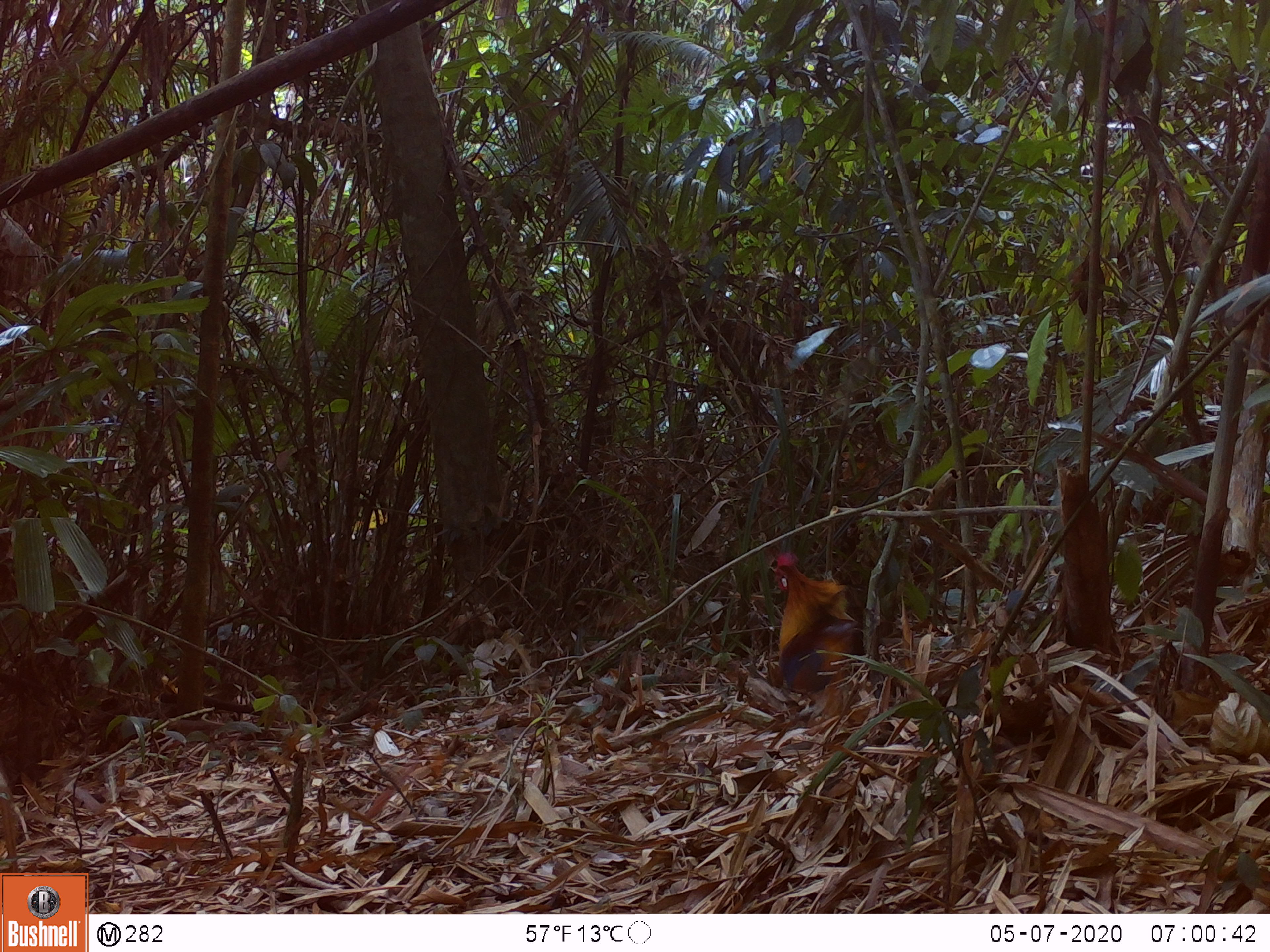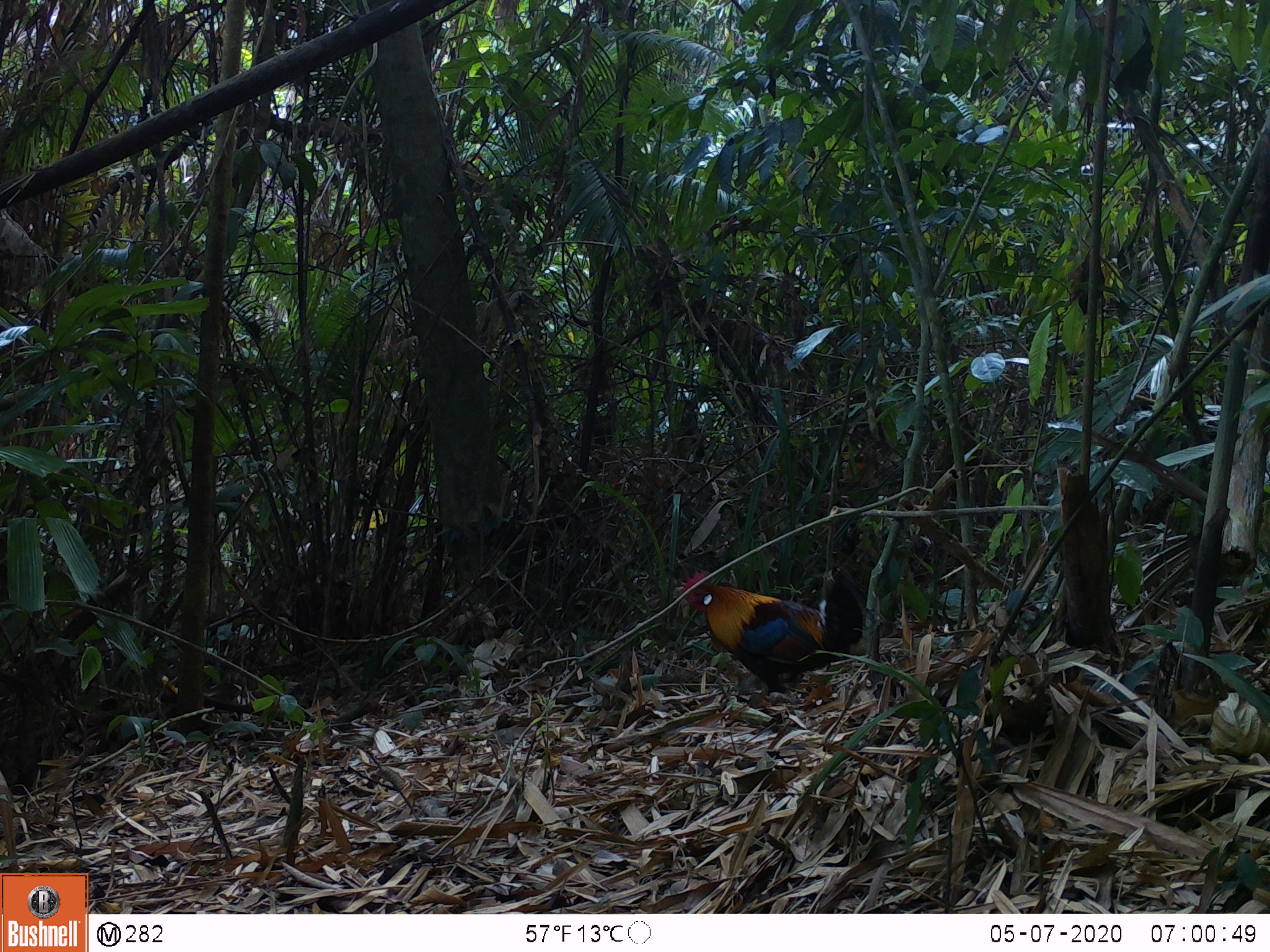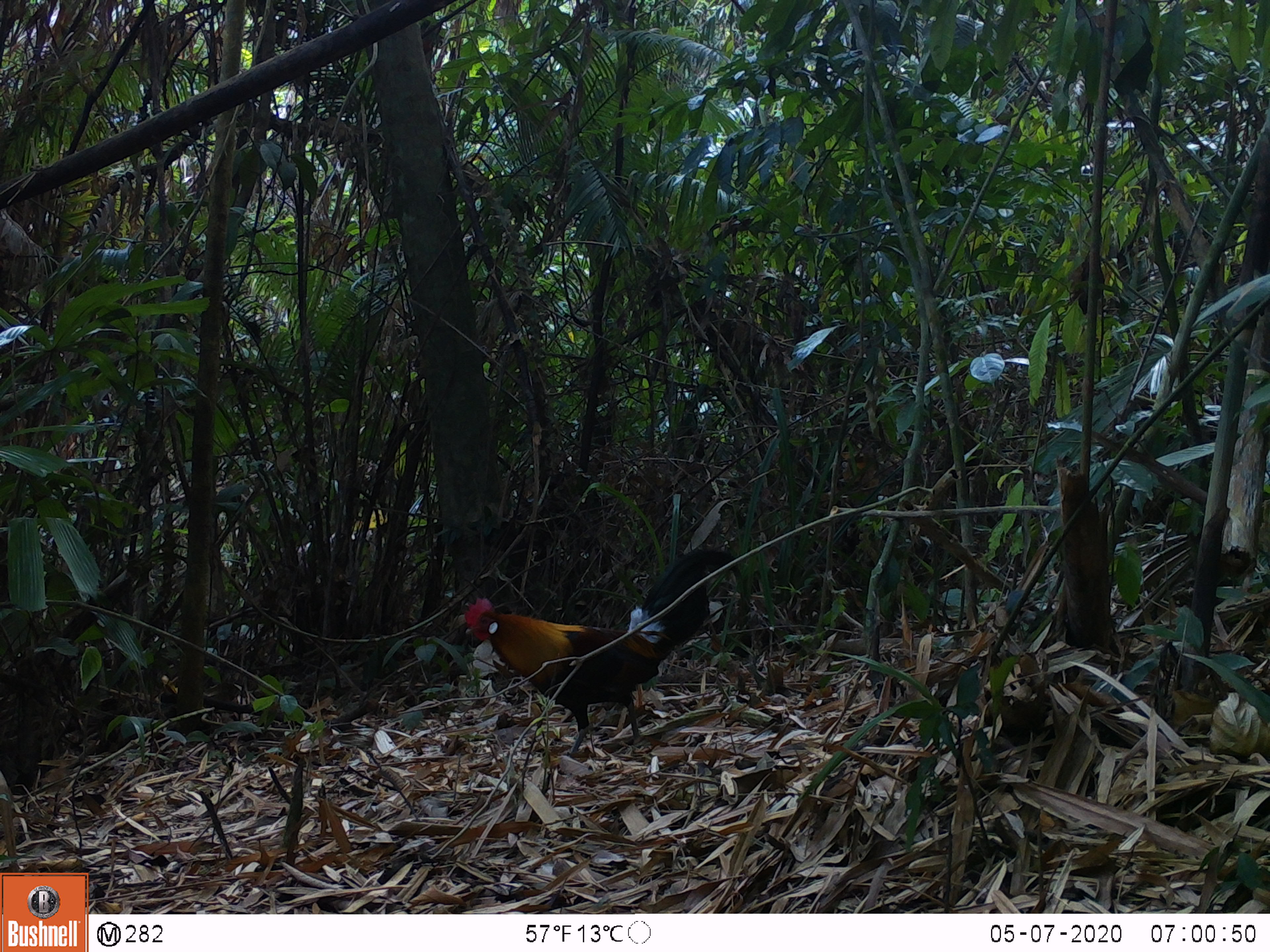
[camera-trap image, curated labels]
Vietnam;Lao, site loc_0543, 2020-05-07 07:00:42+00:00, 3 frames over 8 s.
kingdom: Animalia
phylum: Chordata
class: Aves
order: Galliformes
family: Phasianidae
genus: Gallus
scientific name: Gallus gallus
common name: red junglefowl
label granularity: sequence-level